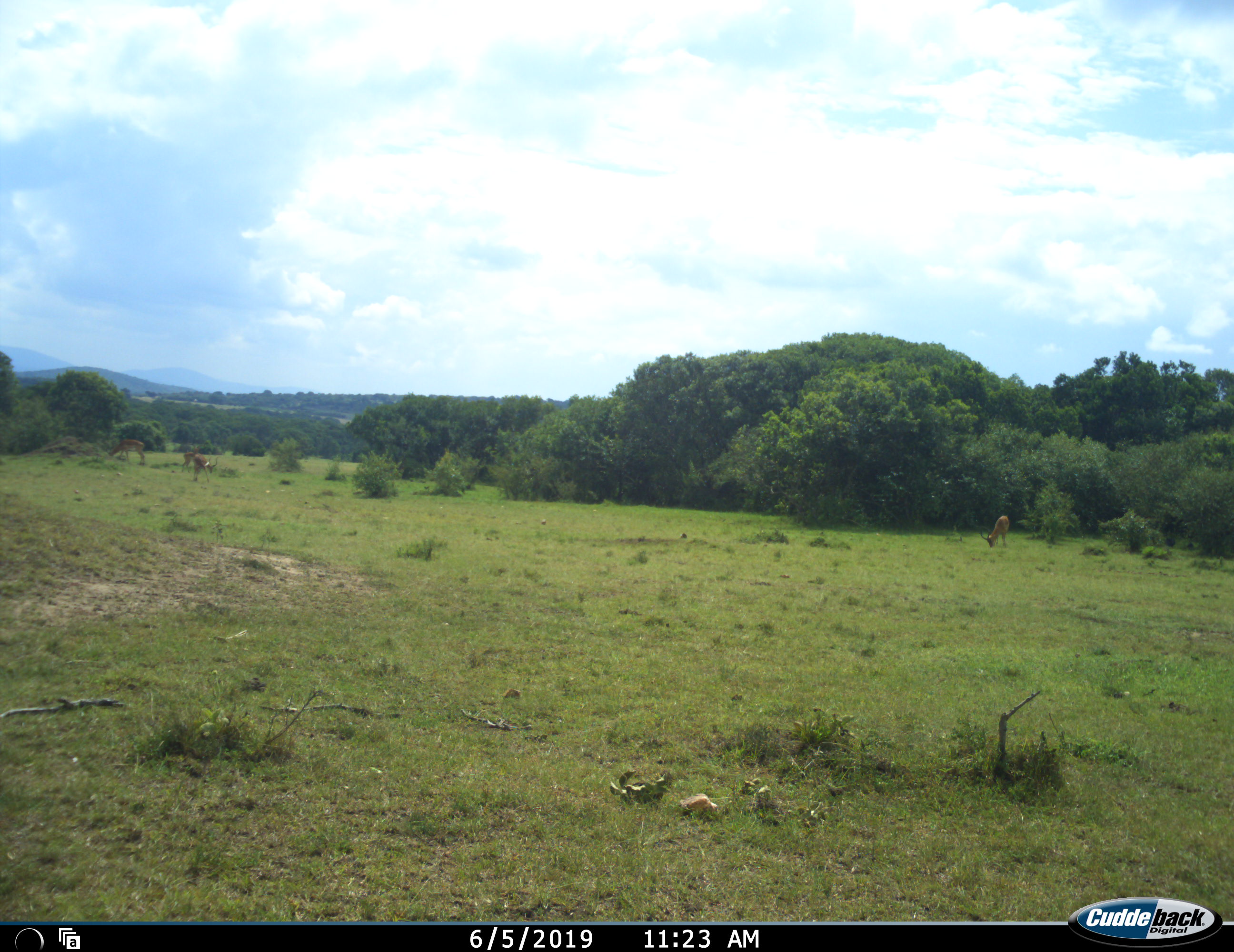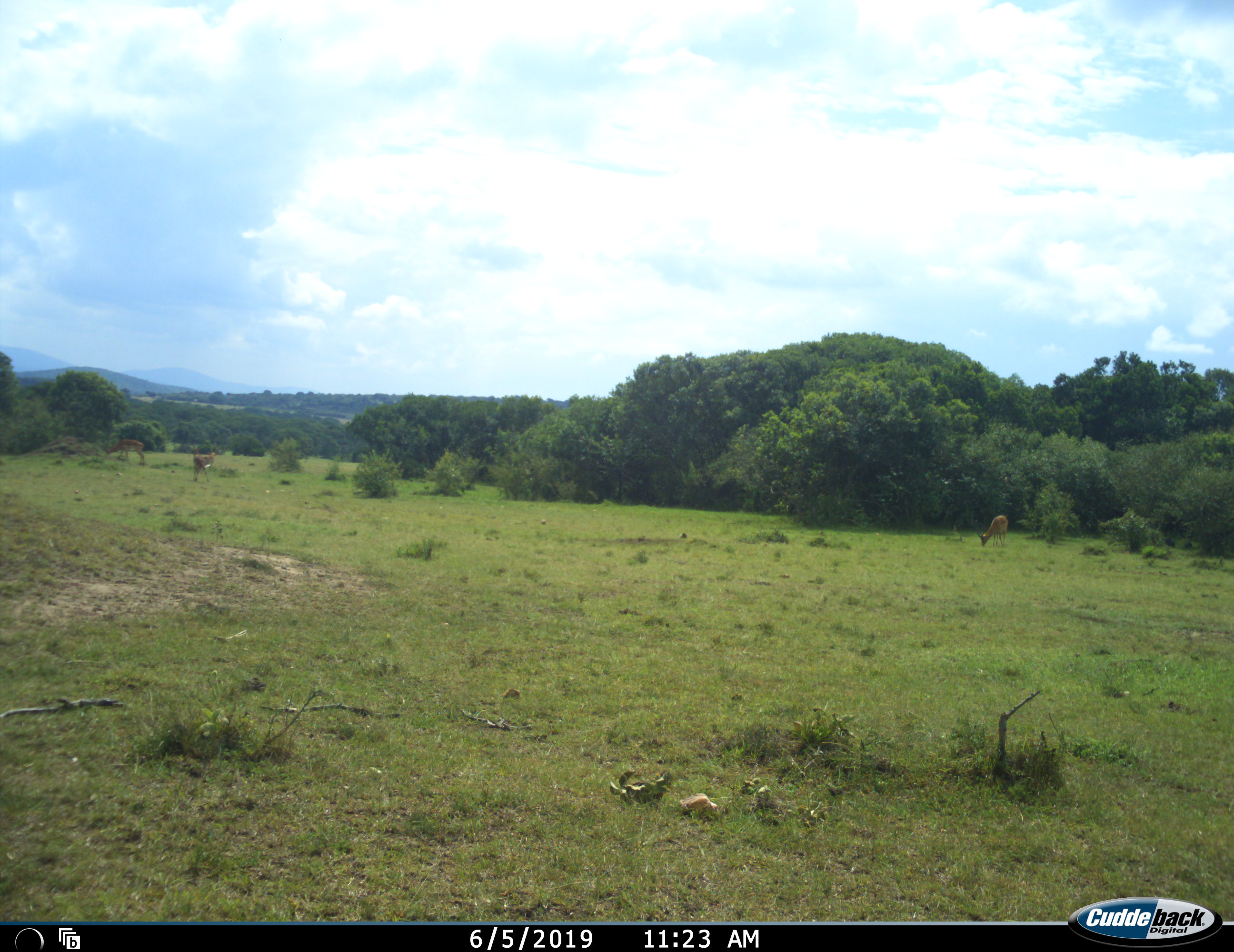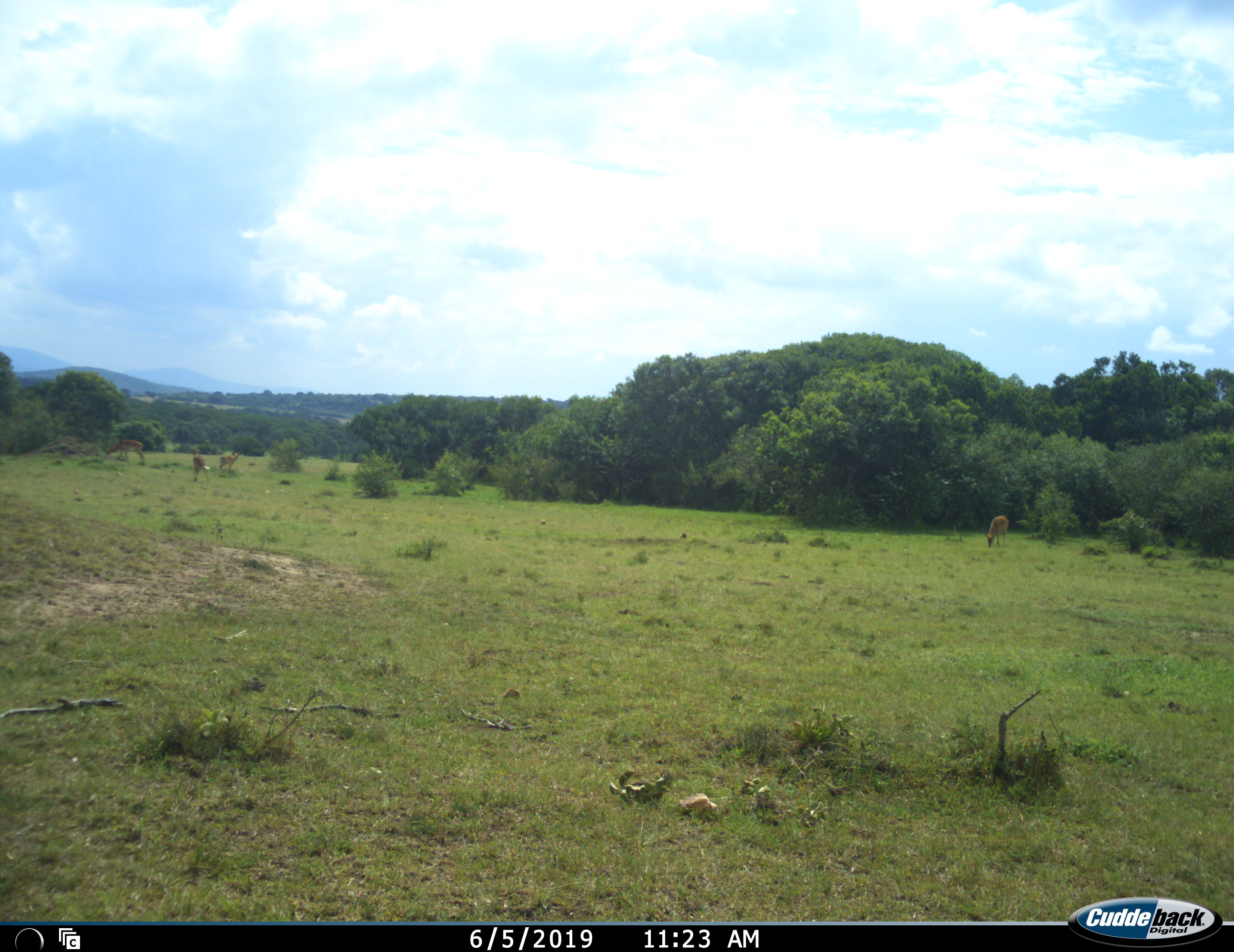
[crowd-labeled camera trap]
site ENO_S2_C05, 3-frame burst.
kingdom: Animalia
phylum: Chordata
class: Mammalia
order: Artiodactyla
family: Bovidae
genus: Aepyceros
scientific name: Aepyceros melampus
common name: impala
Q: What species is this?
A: Impala (Aepyceros melampus).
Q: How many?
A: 4.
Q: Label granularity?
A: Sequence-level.